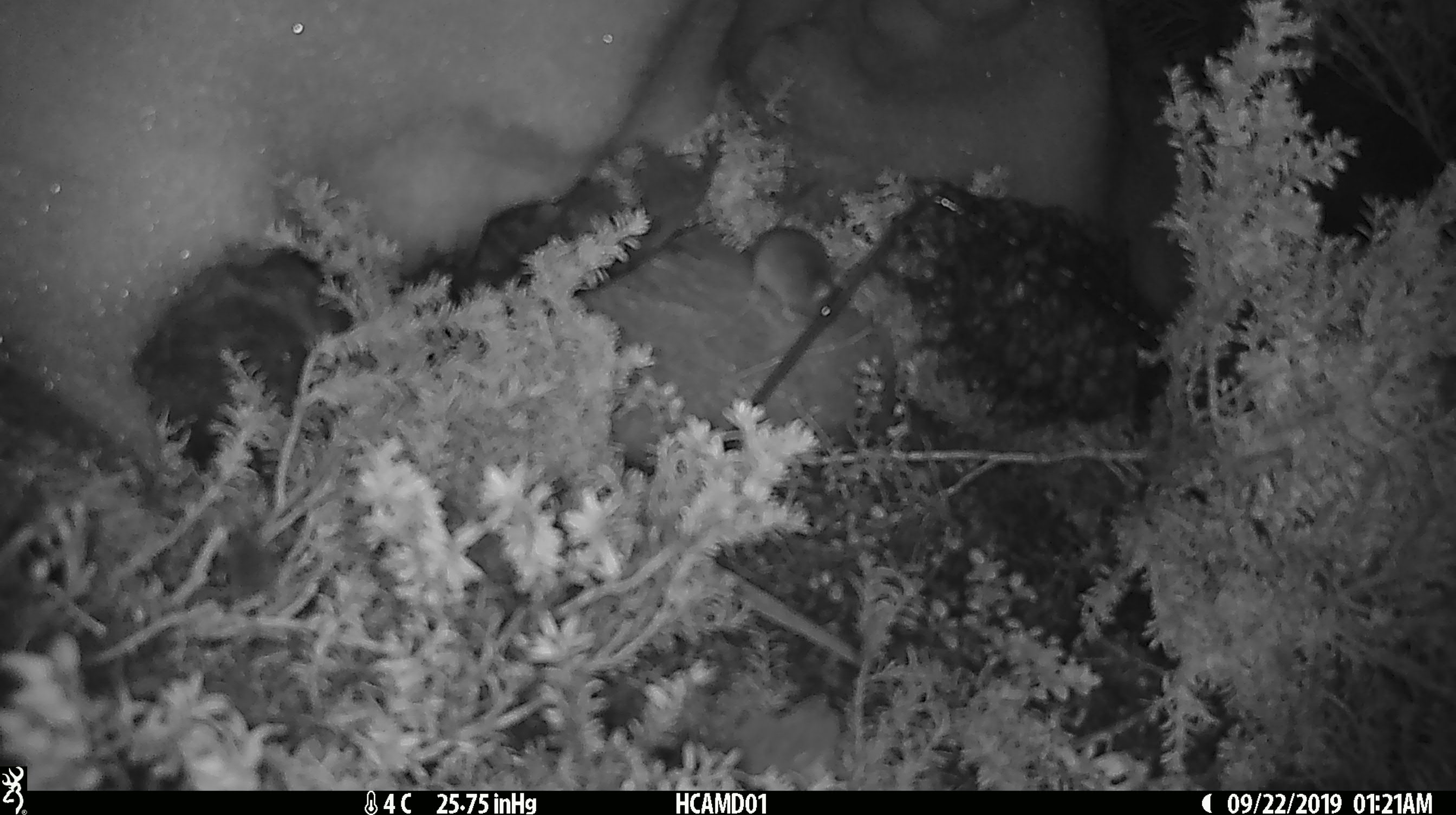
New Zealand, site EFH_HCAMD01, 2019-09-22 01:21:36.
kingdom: Animalia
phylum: Chordata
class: Mammalia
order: Rodentia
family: Muridae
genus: Mus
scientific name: Mus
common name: mouse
Mouse (Mus).